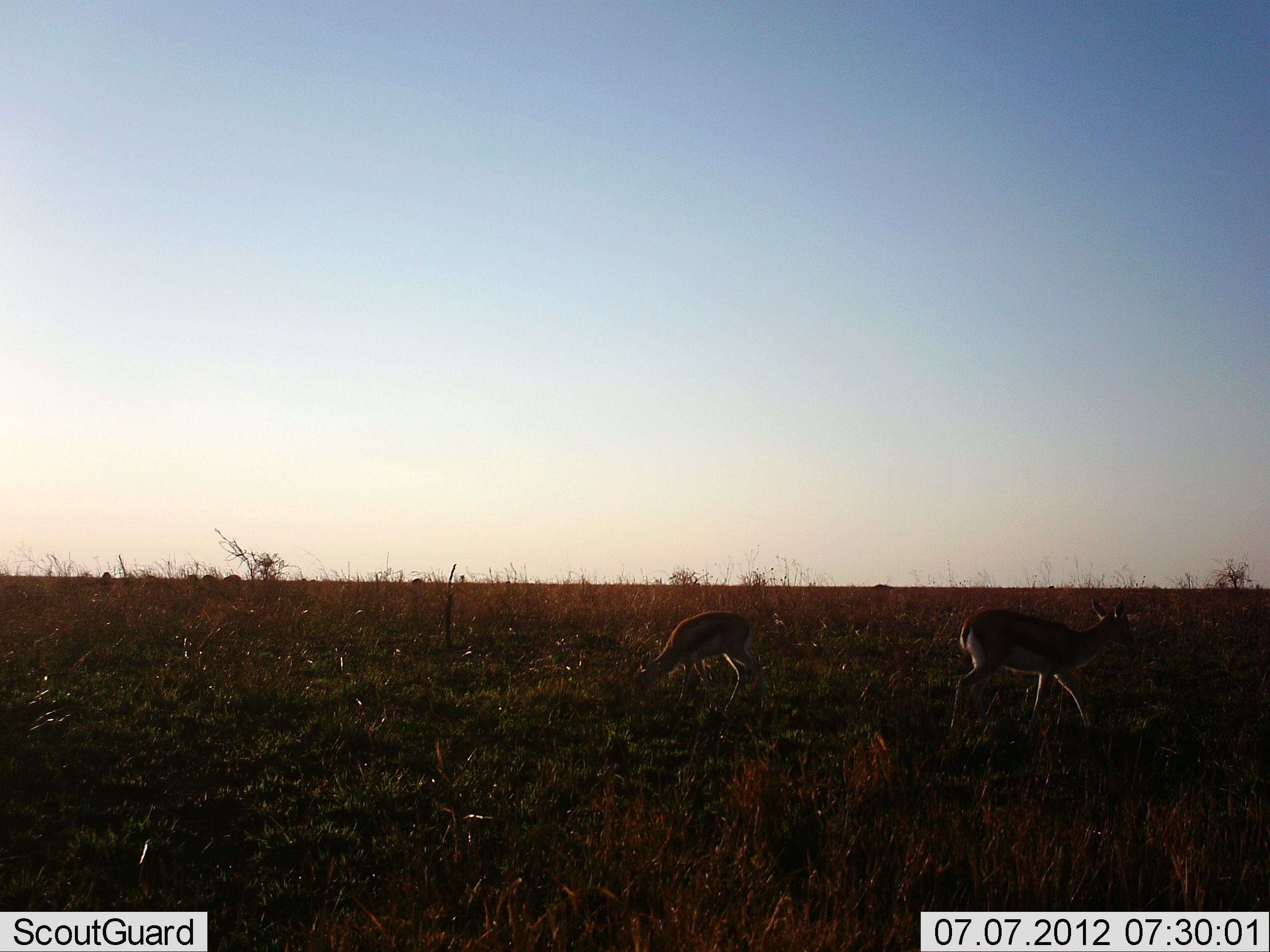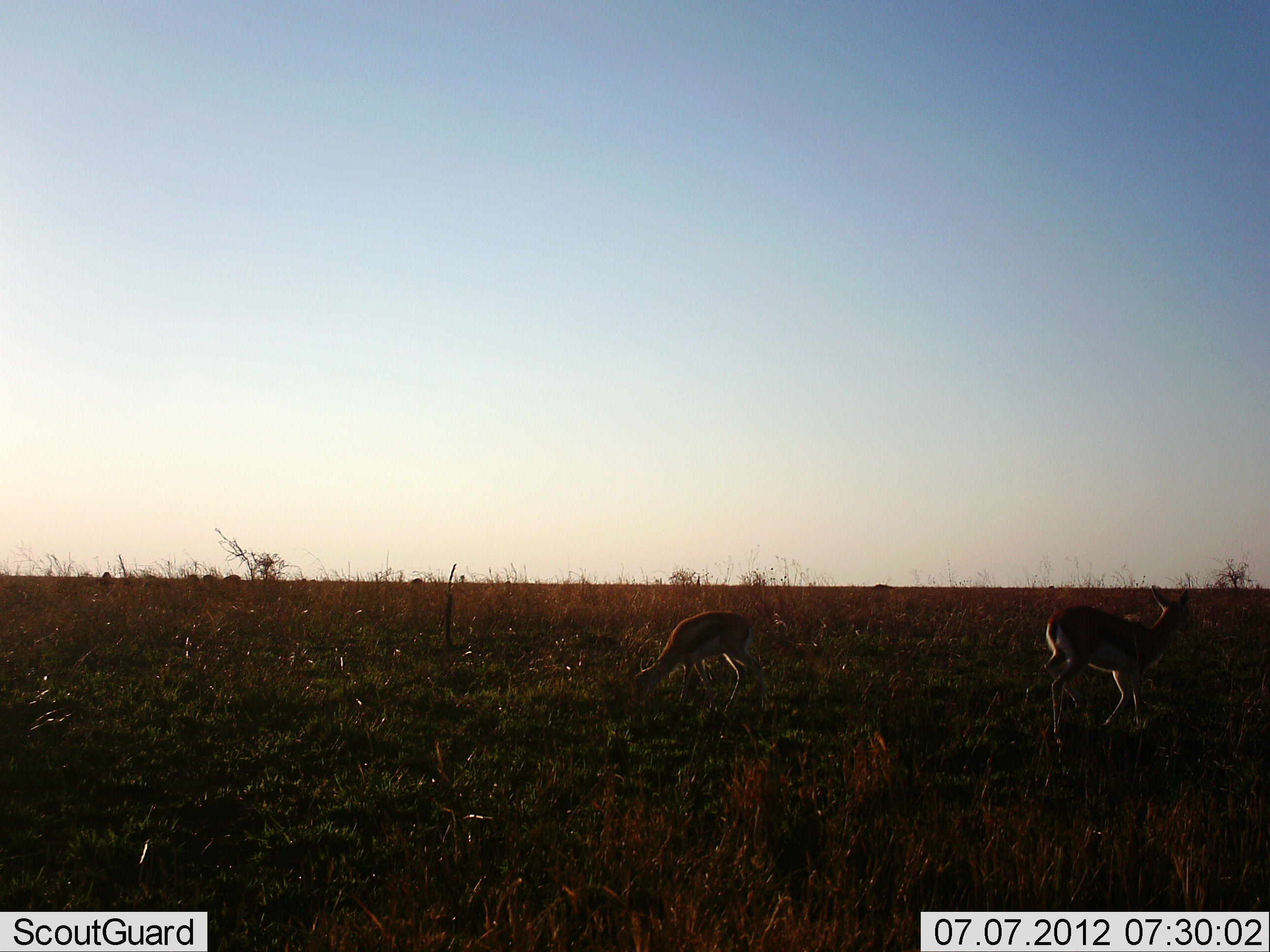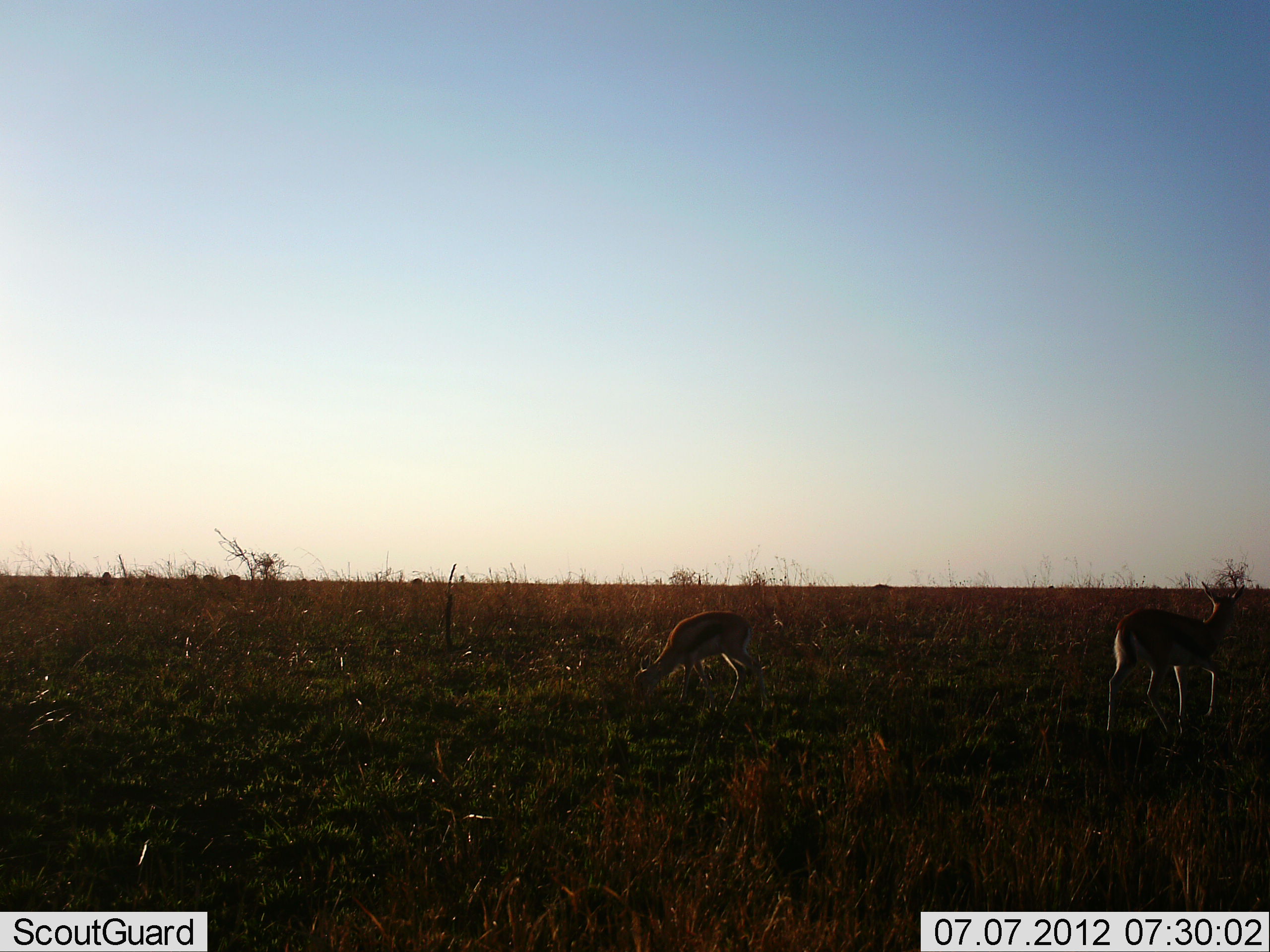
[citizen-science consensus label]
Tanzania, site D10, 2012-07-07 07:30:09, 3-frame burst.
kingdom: Animalia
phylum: Chordata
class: Mammalia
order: Artiodactyla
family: Bovidae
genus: Eudorcas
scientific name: Eudorcas thomsonii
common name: thomson's gazelle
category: gazellethomsons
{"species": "gazellethomsons (thomson's gazelle) (Eudorcas thomsonii)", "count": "2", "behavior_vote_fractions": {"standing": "40%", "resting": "0%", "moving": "90%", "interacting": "0%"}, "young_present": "0%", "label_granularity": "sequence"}